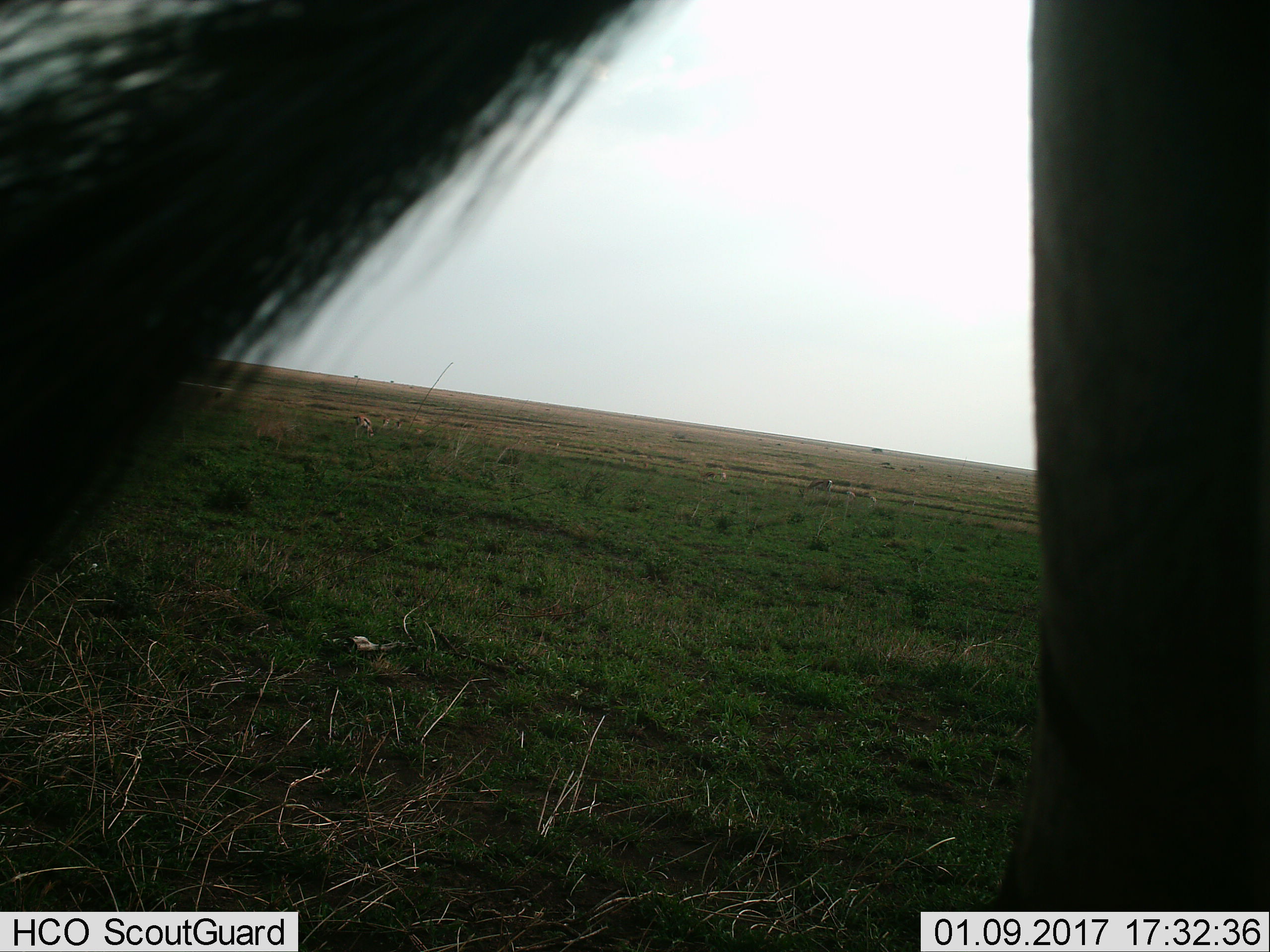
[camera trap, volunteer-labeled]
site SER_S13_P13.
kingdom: Animalia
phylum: Chordata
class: Mammalia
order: Artiodactyla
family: Bovidae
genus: Eudorcas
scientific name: Eudorcas thomsonii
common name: thomson's gazelle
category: gazellethomsons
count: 4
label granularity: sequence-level